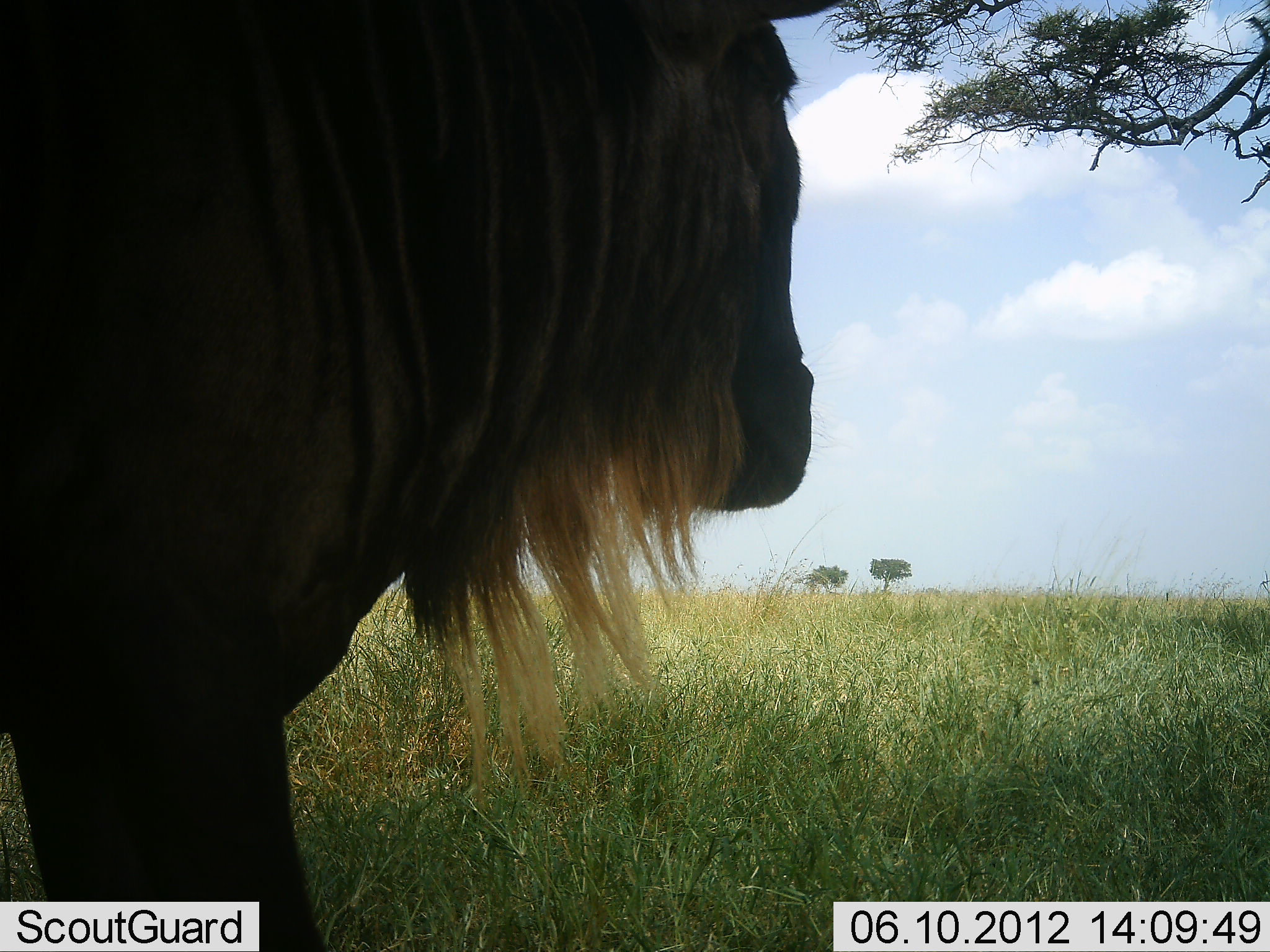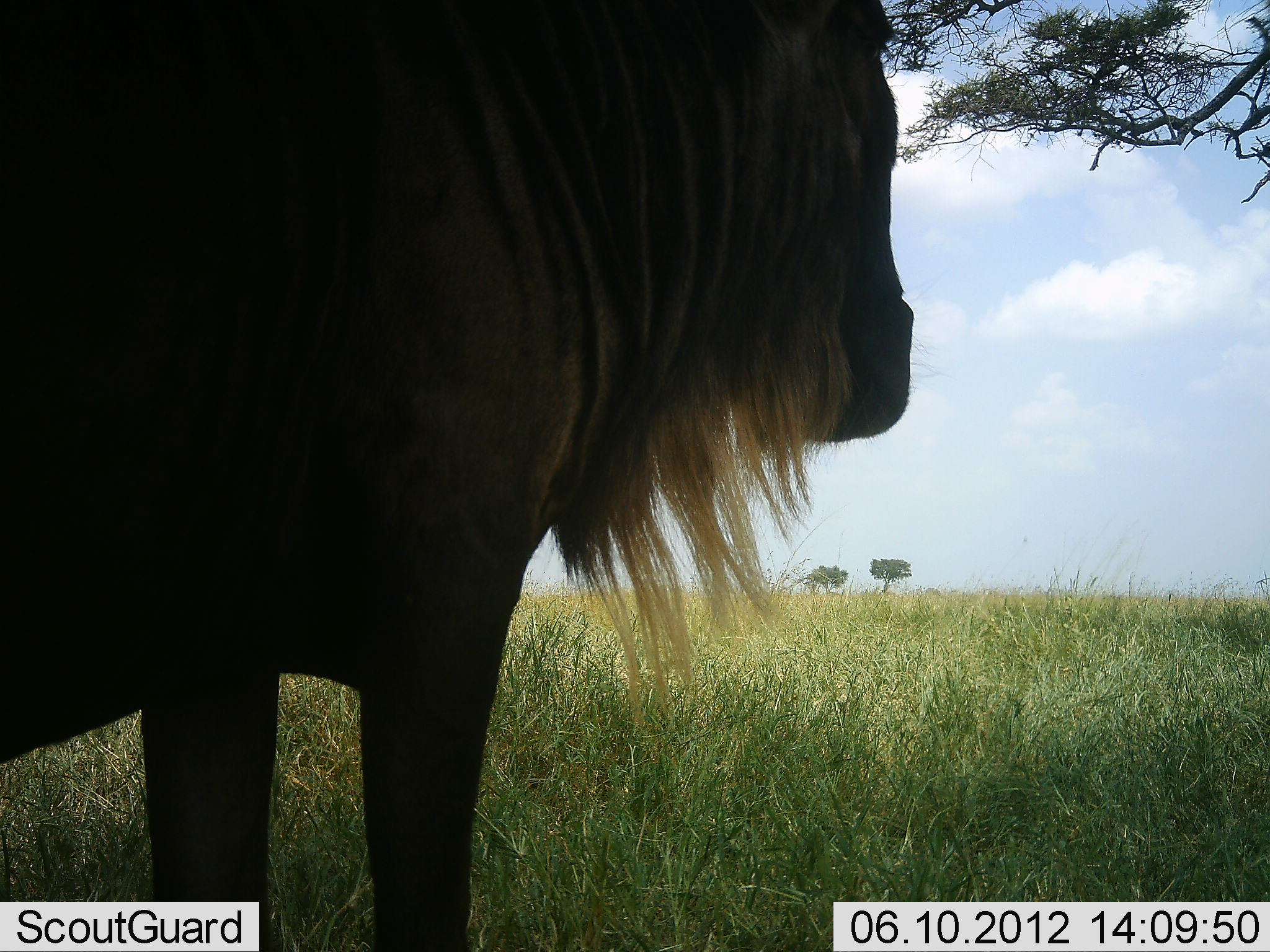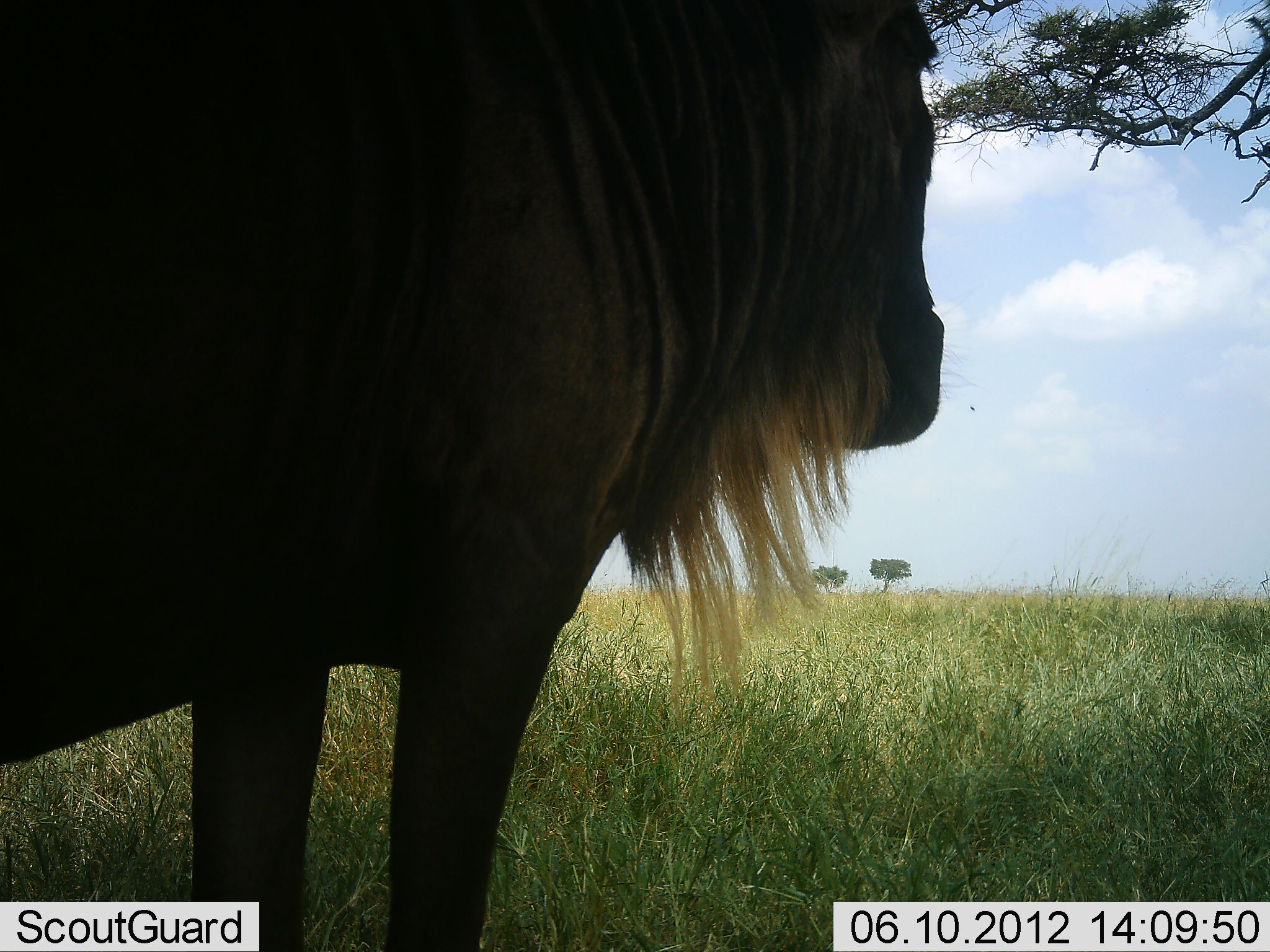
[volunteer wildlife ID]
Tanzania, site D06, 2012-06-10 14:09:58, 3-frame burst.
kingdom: Animalia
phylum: Chordata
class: Mammalia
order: Artiodactyla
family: Bovidae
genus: Connochaetes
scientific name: Connochaetes taurinus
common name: blue wildebeest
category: wildebeest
Wildebeest (blue wildebeest) (Connochaetes taurinus), count 1. Behavior (volunteer vote fractions): standing 70%, resting 10%, moving 20%, interacting 0%. Young present (vote fraction): 0%. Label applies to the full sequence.